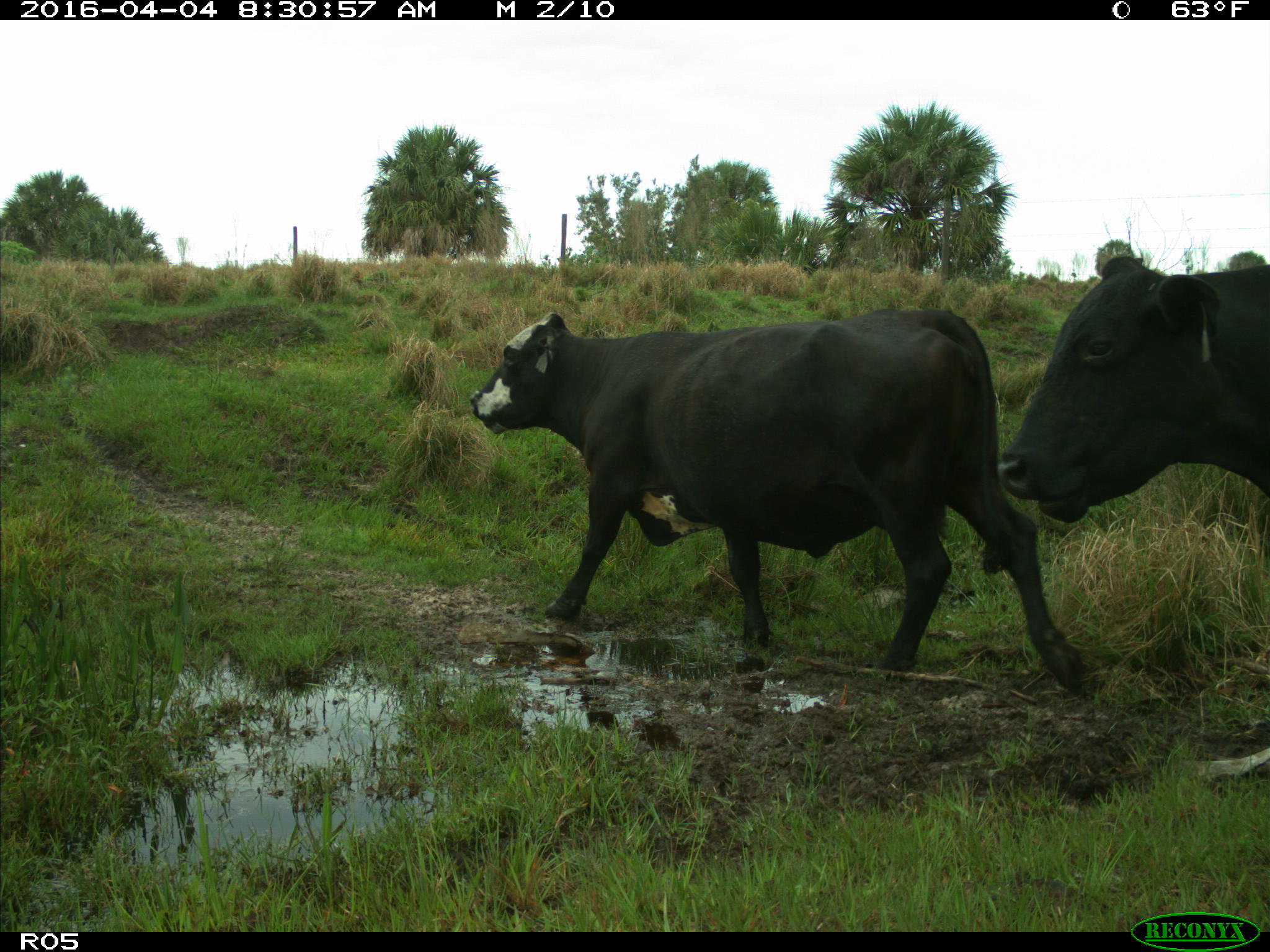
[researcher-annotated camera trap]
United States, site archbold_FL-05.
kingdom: Animalia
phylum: Chordata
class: Mammalia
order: Artiodactyla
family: Bovidae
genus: Bos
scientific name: Bos taurus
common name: domestic cow